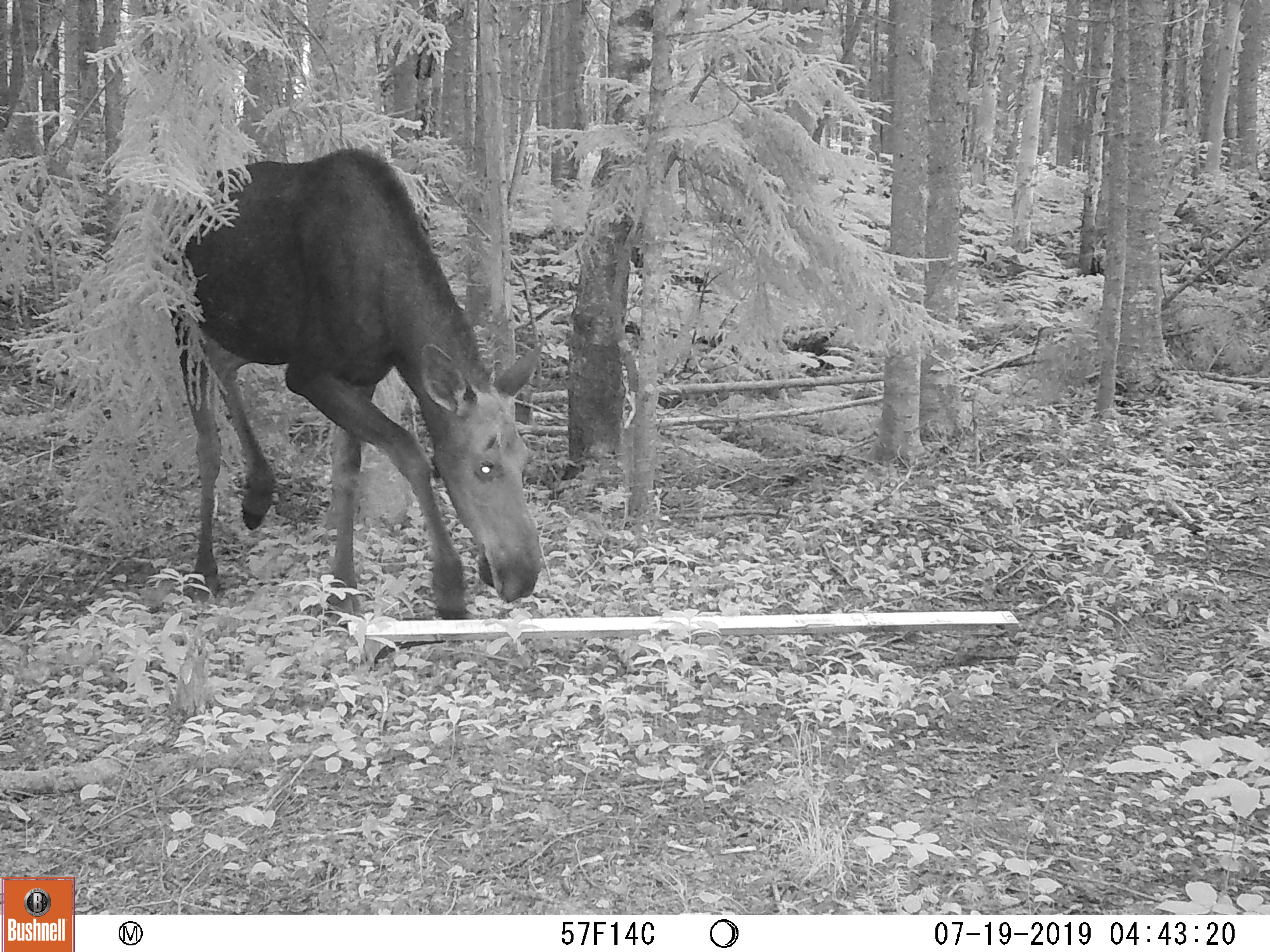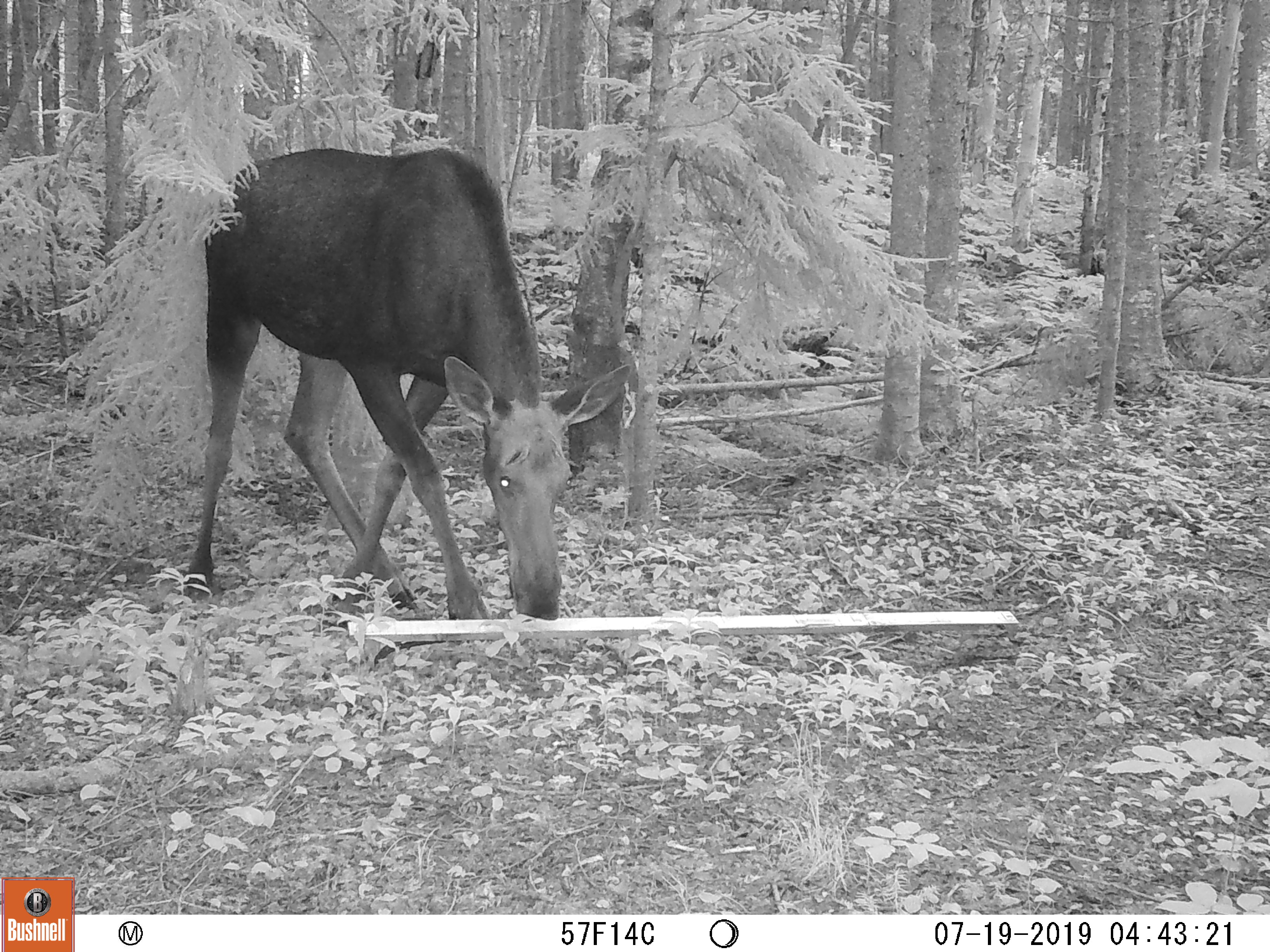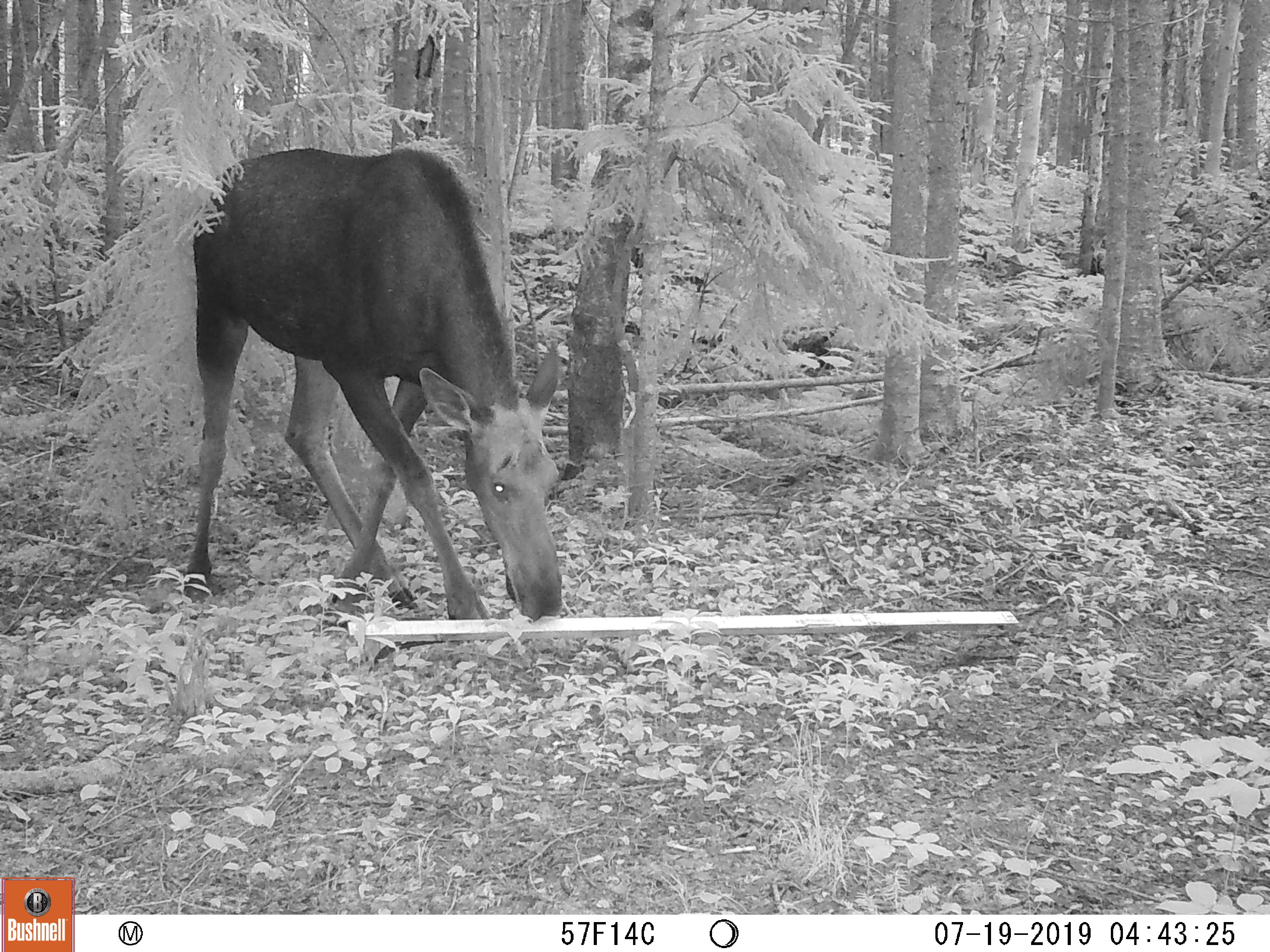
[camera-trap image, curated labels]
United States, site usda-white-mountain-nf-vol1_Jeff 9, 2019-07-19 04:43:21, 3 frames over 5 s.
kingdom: Animalia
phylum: Chordata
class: Mammalia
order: Artiodactyla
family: Cervidae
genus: Alces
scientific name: Alces alces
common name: moose